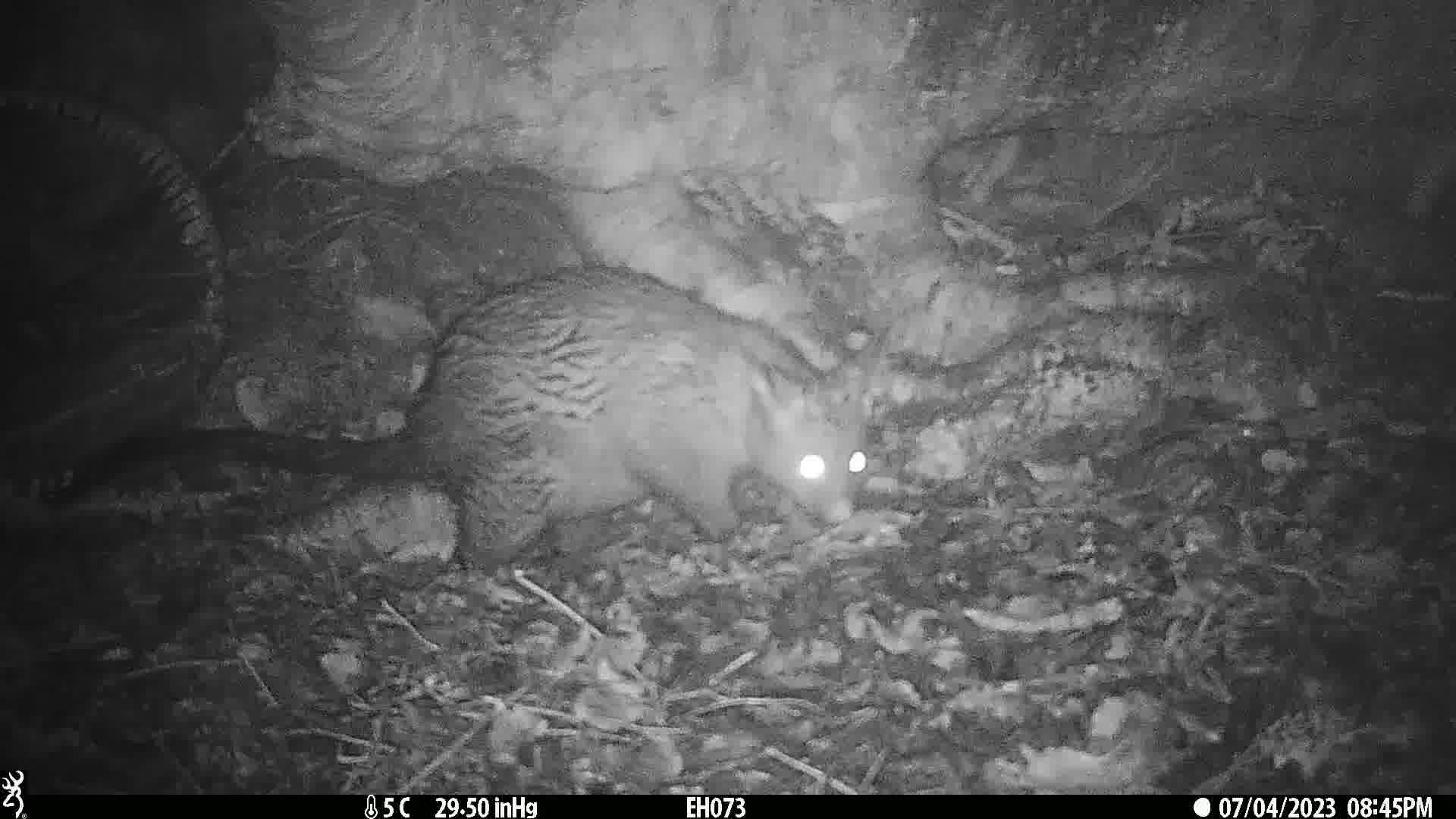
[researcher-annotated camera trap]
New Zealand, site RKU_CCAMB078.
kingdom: Animalia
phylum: Chordata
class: Mammalia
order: Diprotodontia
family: Phalangeridae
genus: Trichosurus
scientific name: Trichosurus vulpecula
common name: common brushtail possum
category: possum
Possum (common brushtail possum) (Trichosurus vulpecula).